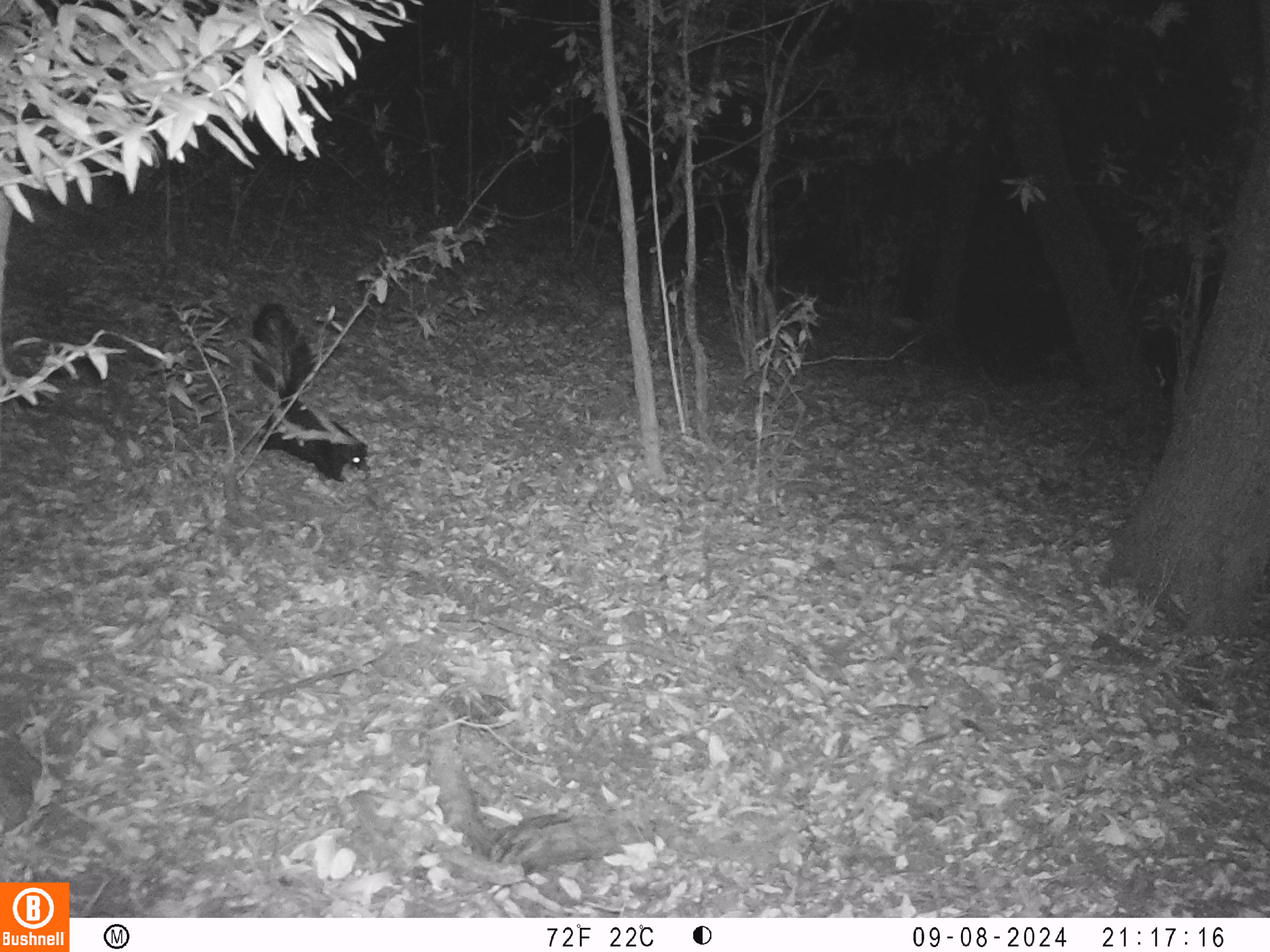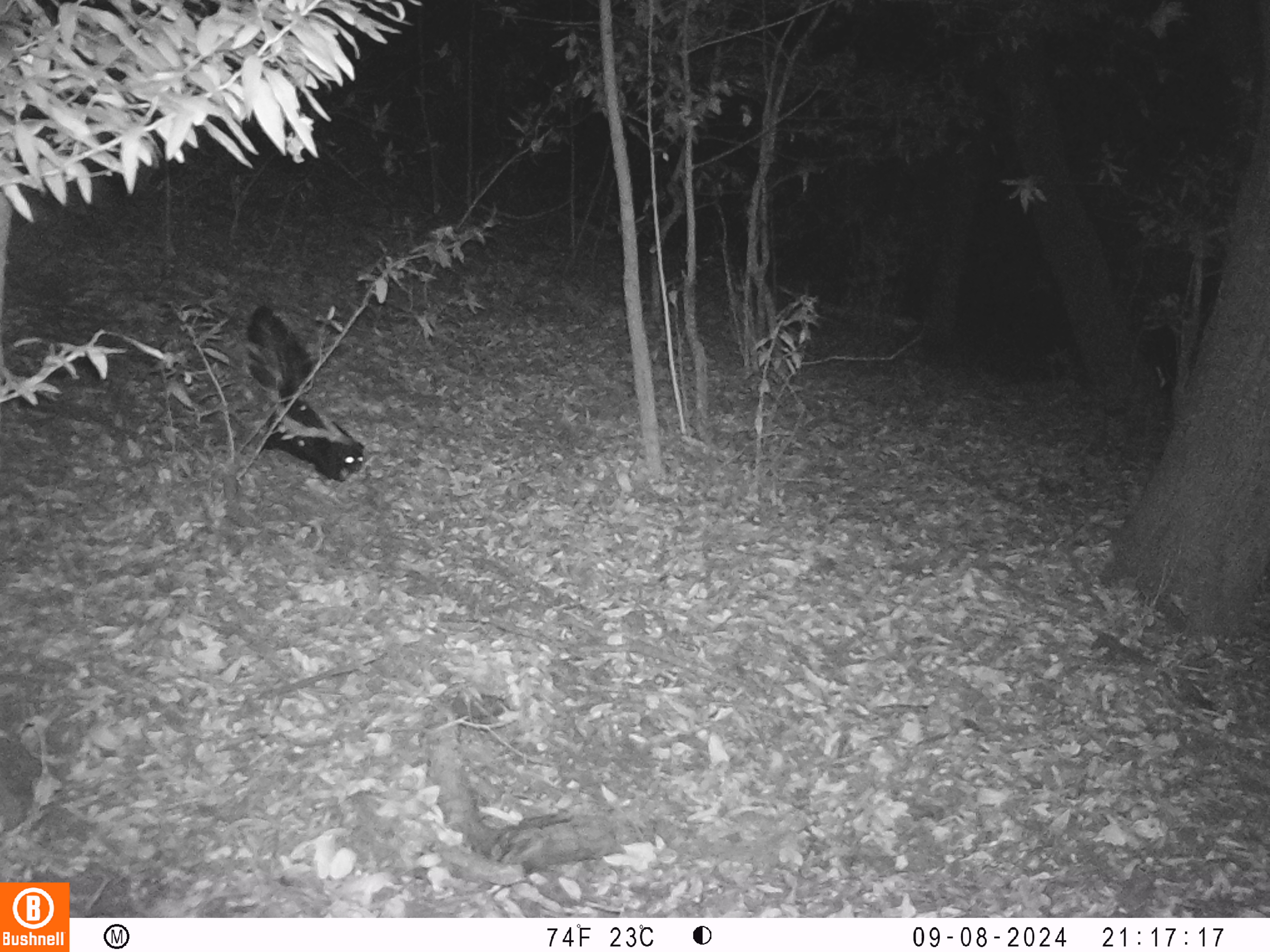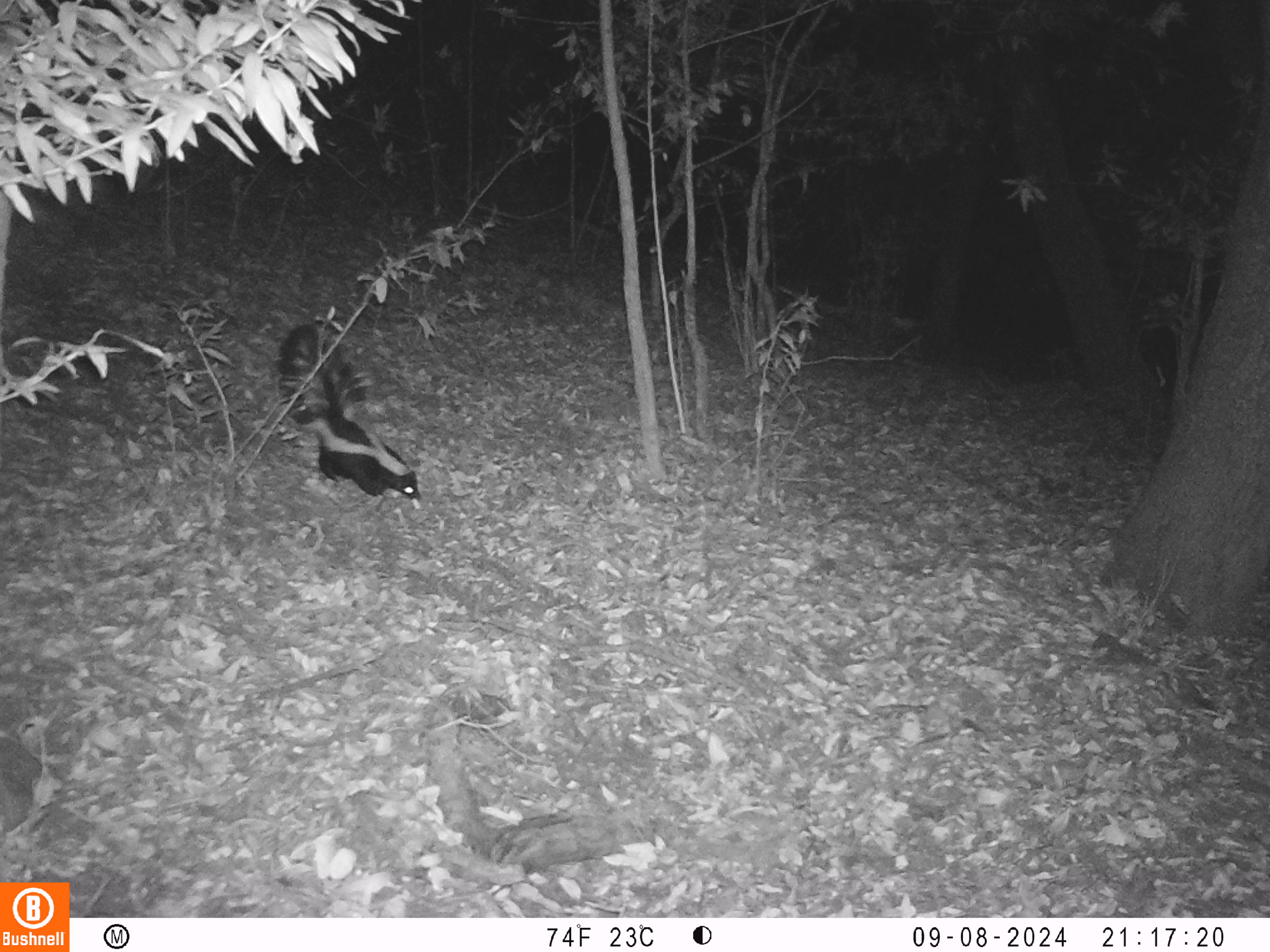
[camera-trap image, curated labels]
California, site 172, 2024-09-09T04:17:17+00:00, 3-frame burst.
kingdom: Animalia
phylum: Chordata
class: Mammalia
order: Carnivora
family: Mephitidae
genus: Mephitis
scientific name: Mephitis mephitis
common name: striped skunk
Striped skunk (Mephitis mephitis).